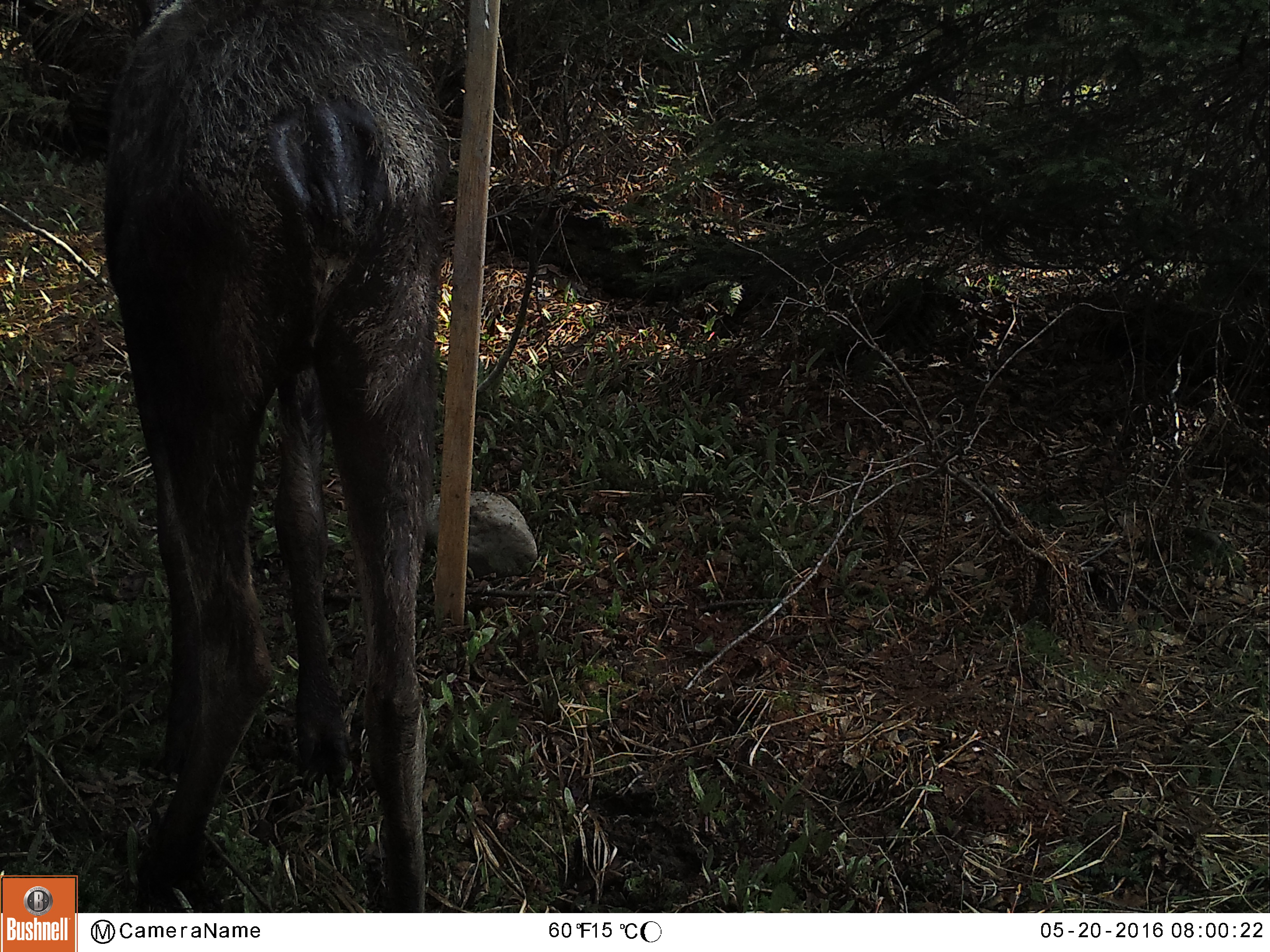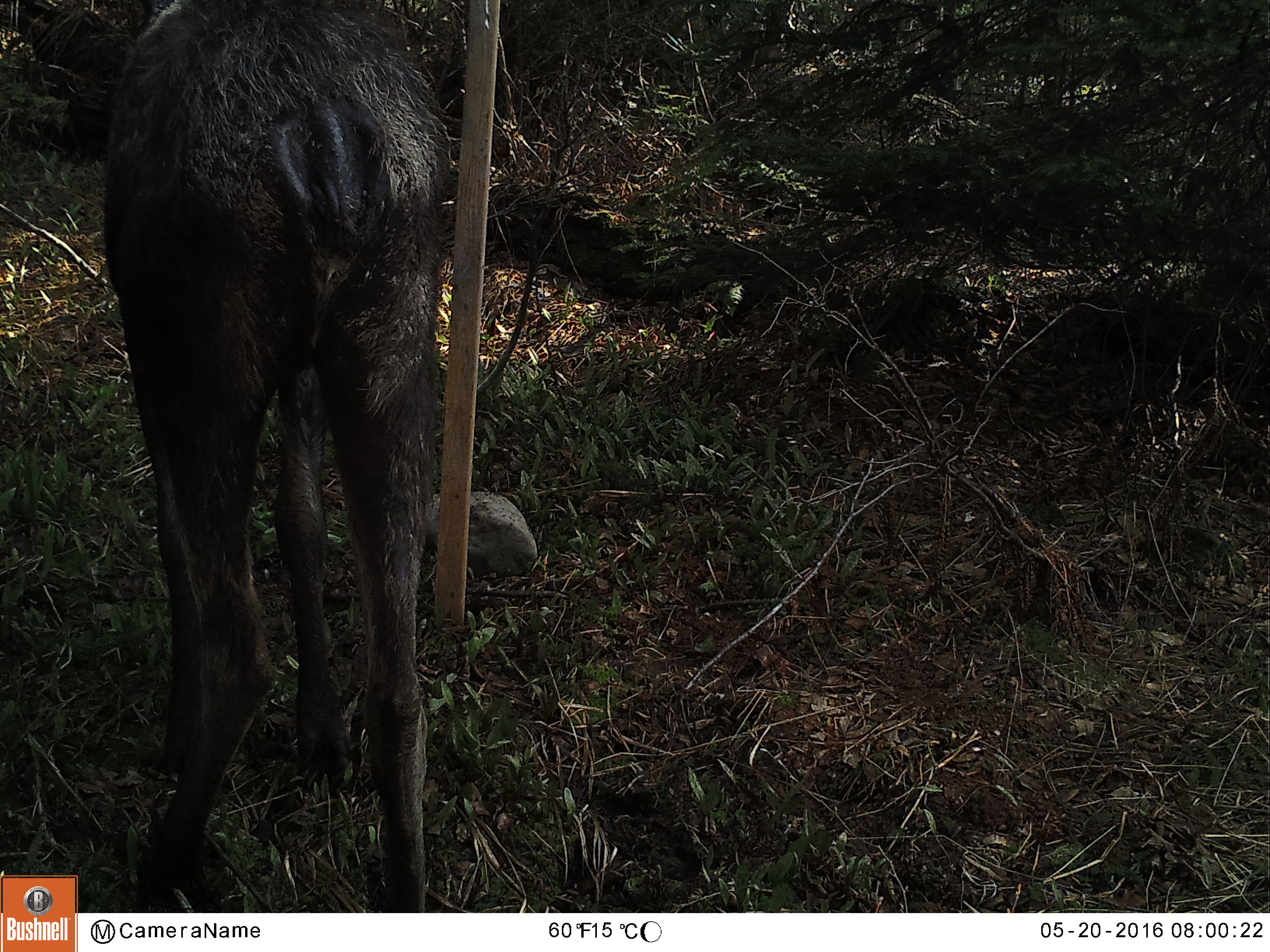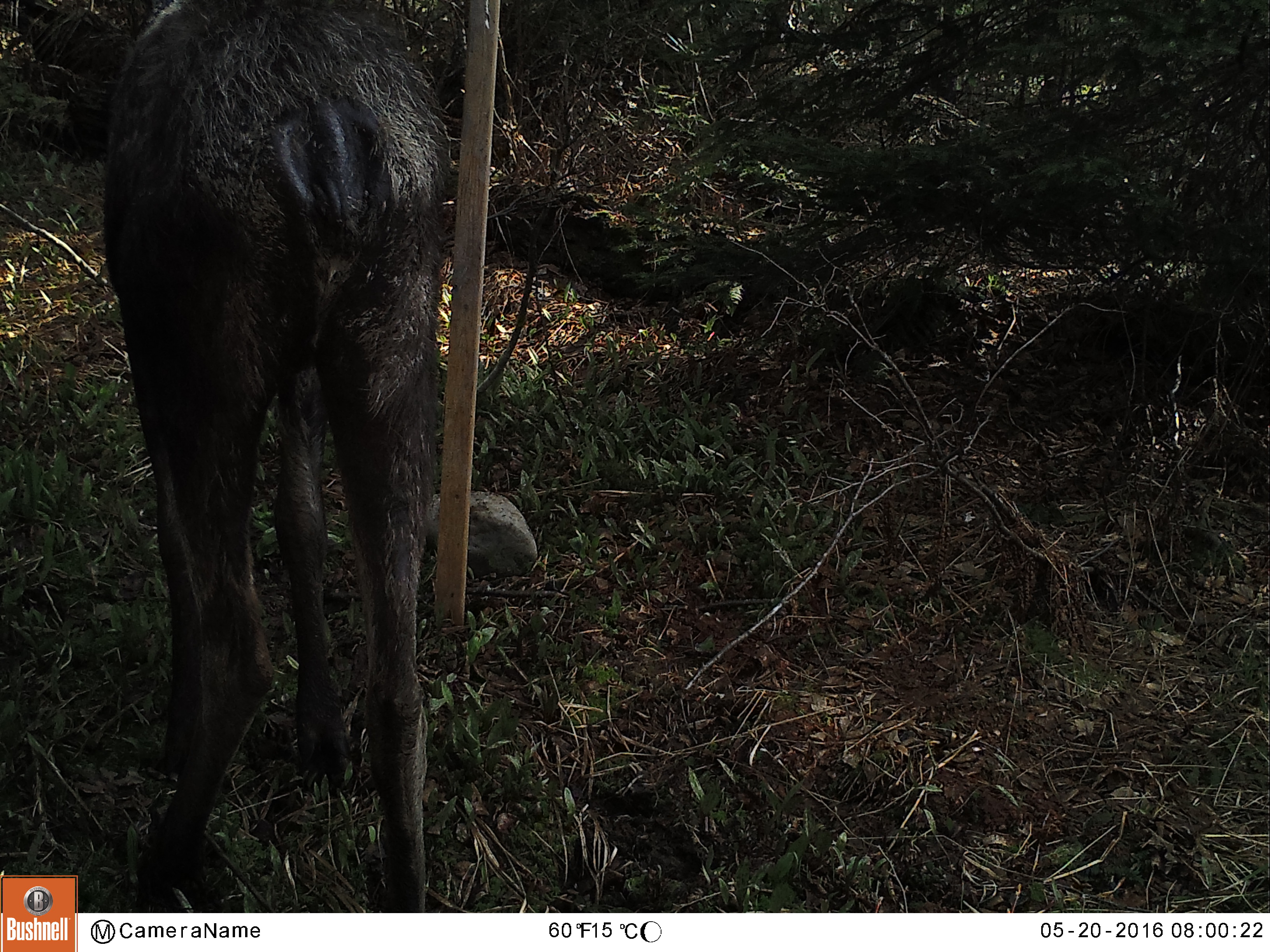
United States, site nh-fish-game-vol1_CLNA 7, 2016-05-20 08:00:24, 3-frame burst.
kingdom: Animalia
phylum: Chordata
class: Mammalia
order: Artiodactyla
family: Cervidae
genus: Alces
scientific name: Alces alces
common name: moose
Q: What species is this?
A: Moose (Alces alces).